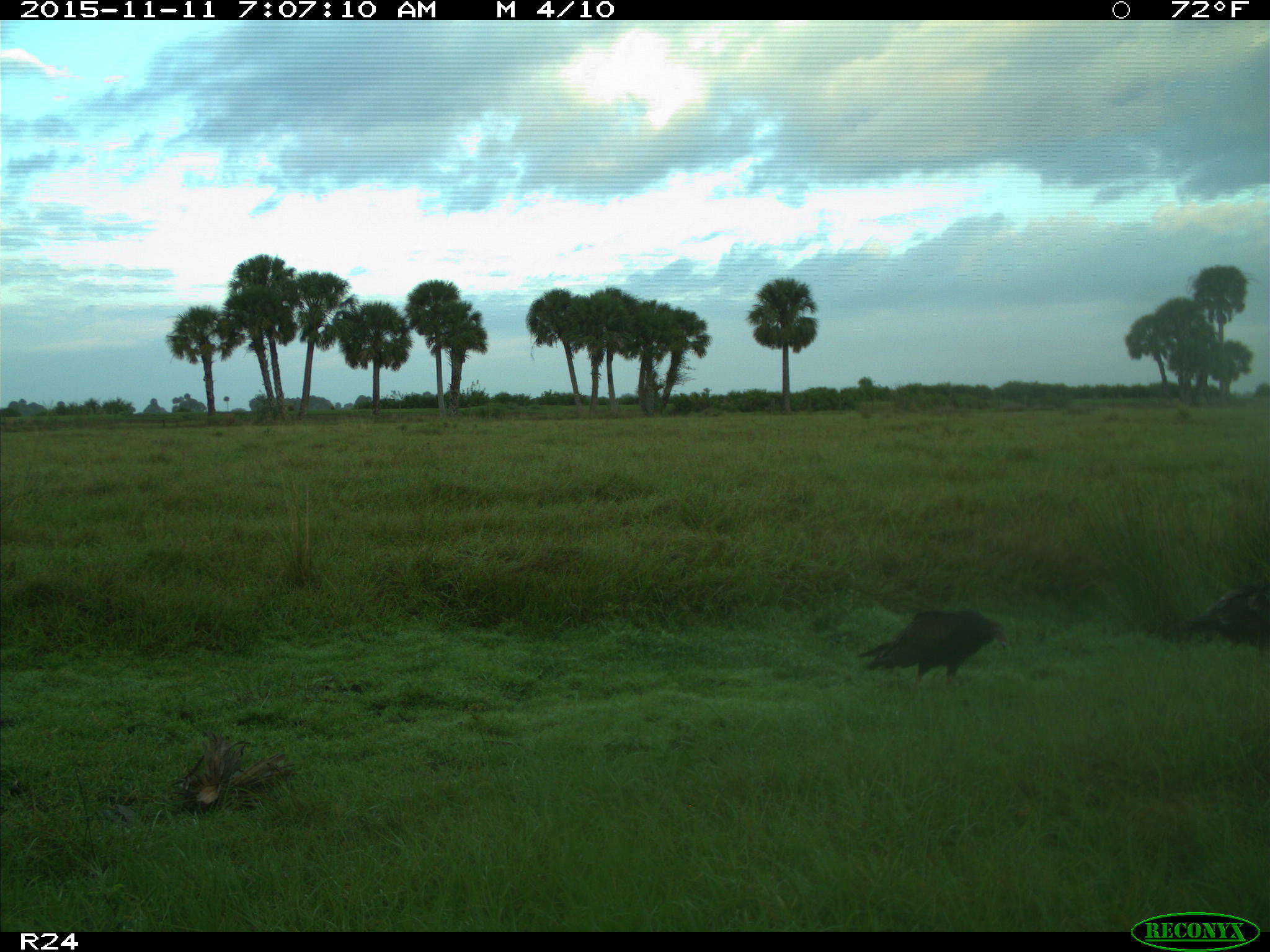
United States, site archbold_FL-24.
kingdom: Animalia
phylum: Chordata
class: Aves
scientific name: Aves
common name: birds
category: unidentified bird